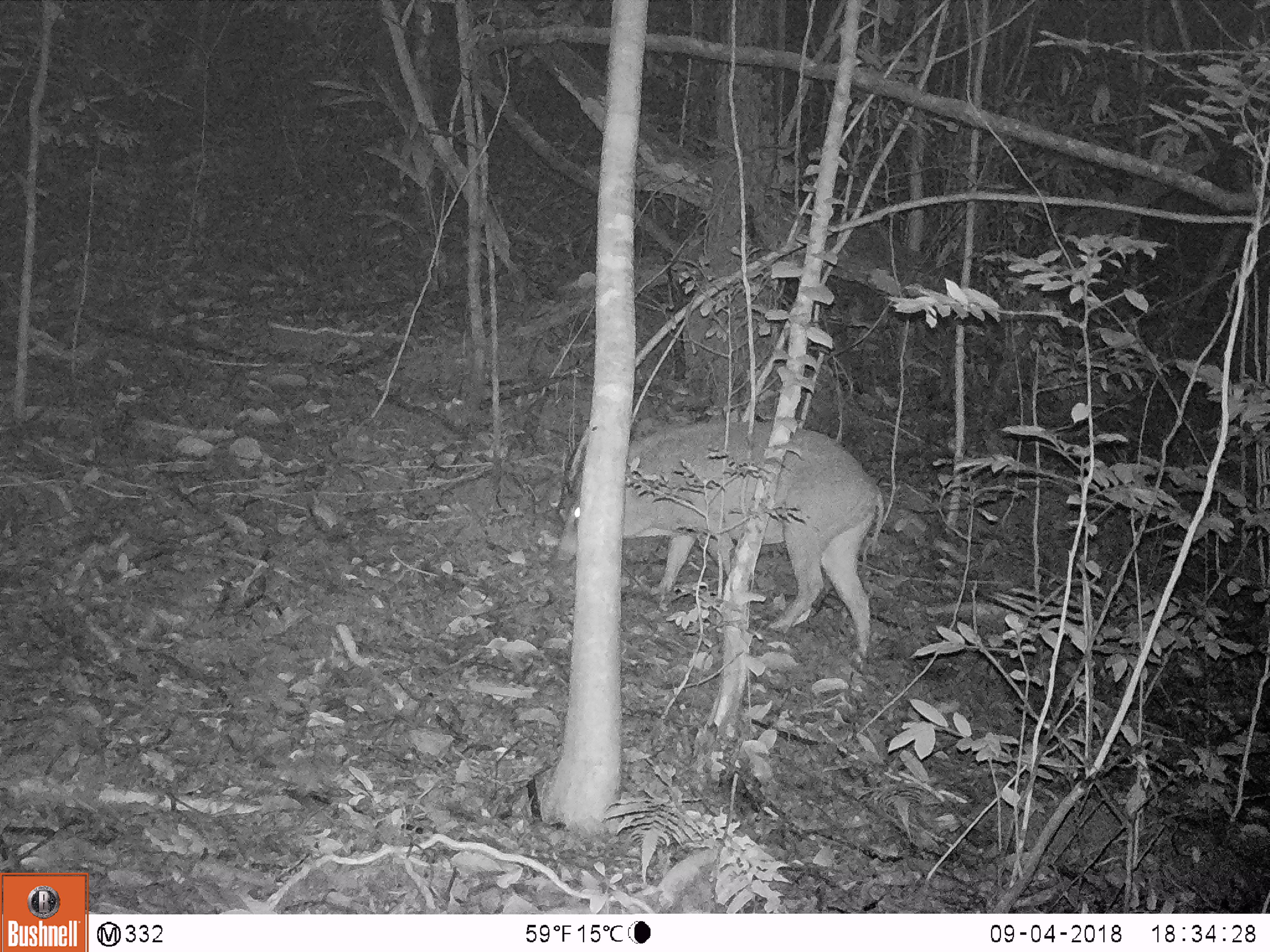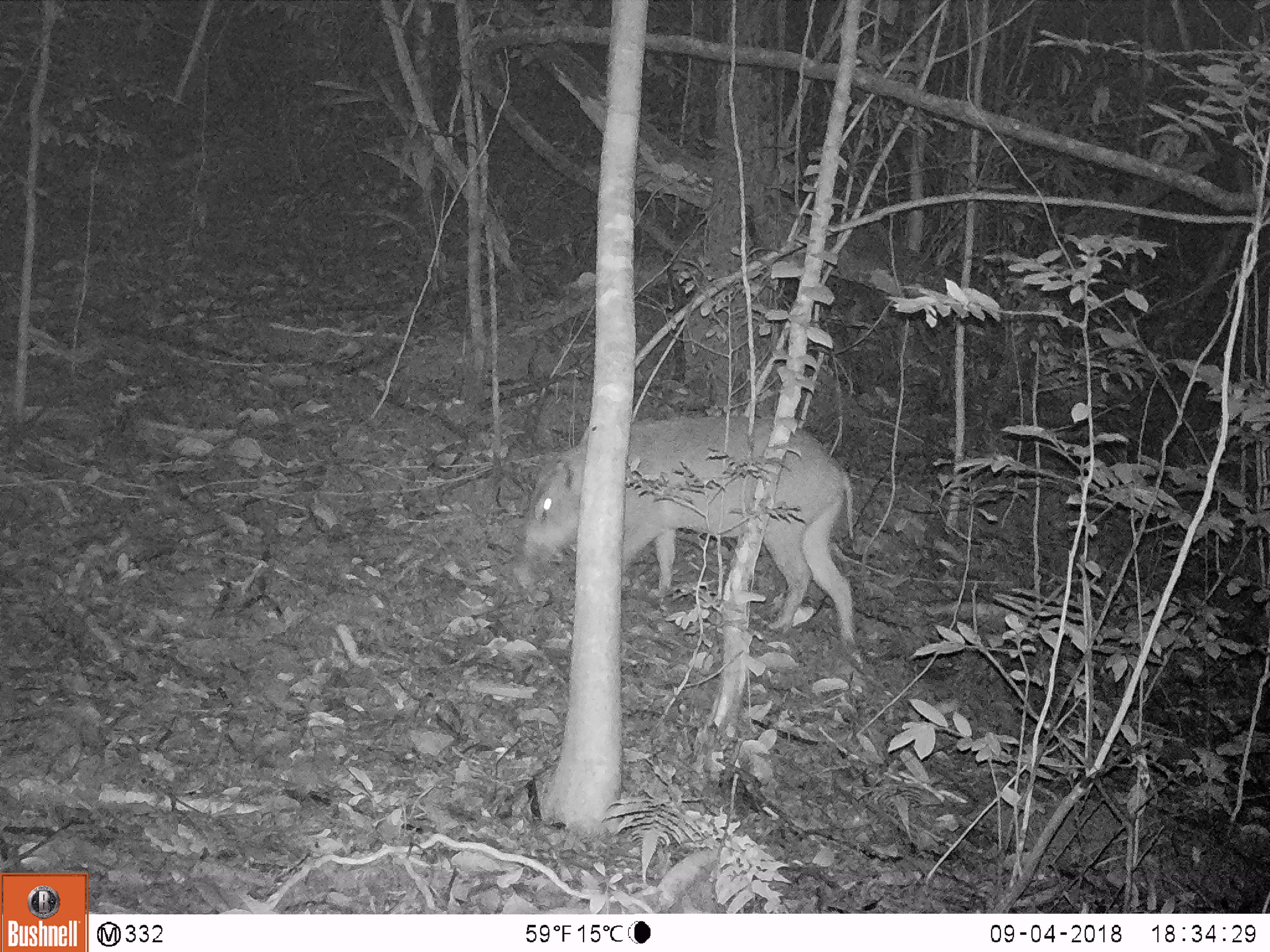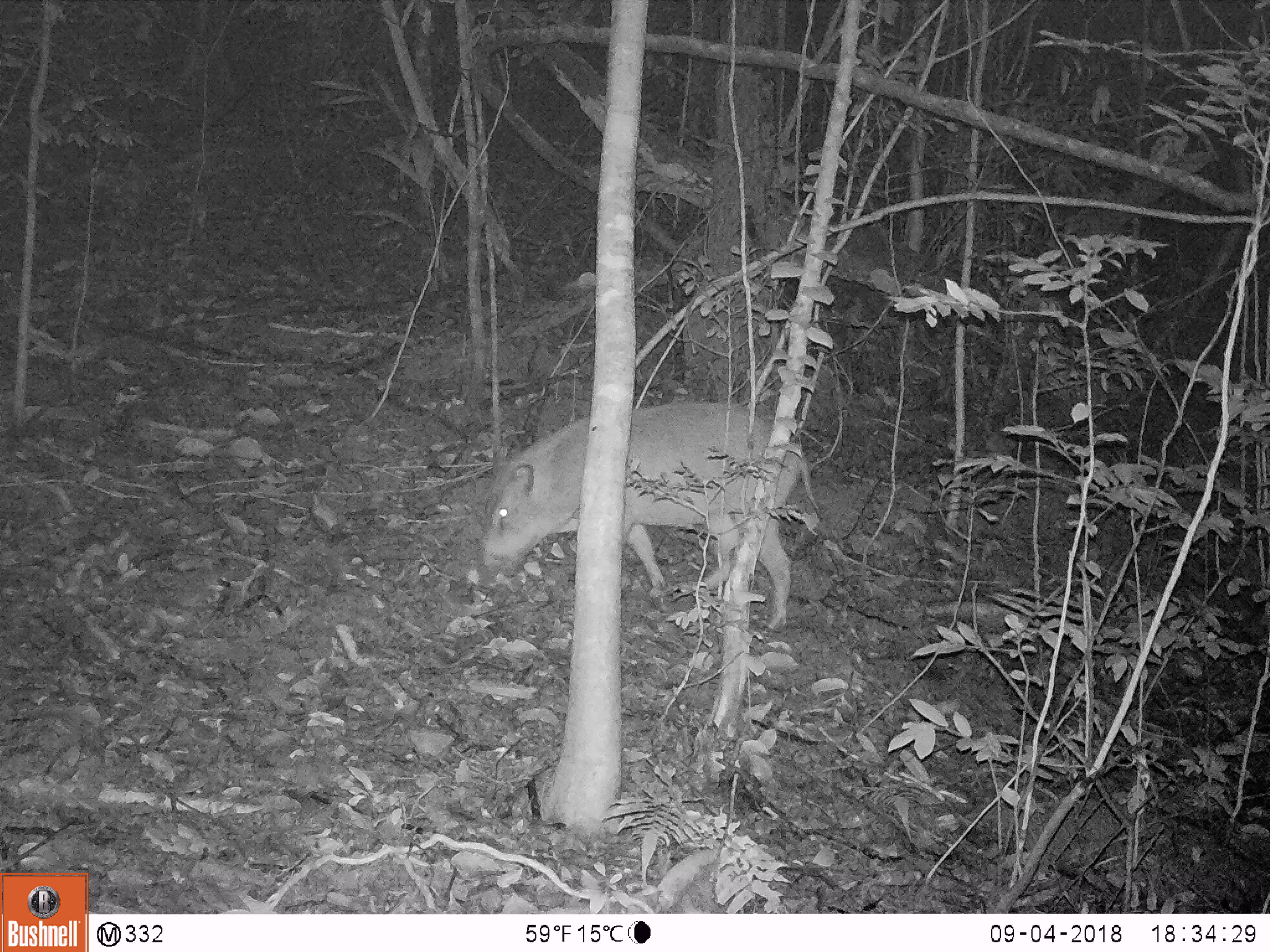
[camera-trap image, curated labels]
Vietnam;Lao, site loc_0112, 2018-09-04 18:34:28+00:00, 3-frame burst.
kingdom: Animalia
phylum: Chordata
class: Mammalia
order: Artiodactyla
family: Suidae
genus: Sus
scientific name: Sus scrofa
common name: eurasian wild pig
Eurasian wild pig (Sus scrofa). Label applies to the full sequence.